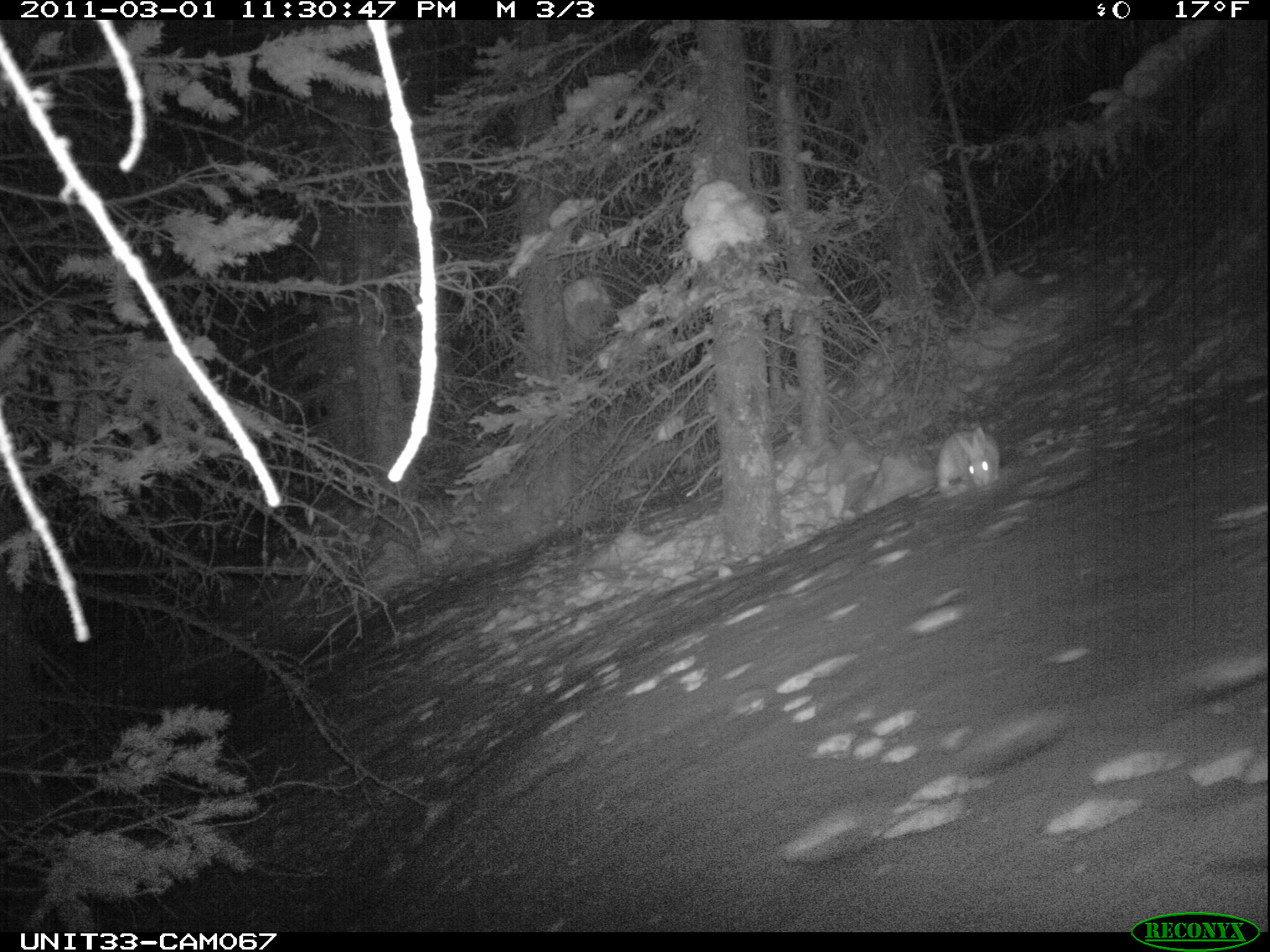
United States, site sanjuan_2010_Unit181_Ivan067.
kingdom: Animalia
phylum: Chordata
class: Mammalia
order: Lagomorpha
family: Leporidae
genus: Lepus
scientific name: Lepus americanus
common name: snowshoe hare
Lepus americanus (snowshoe hare).